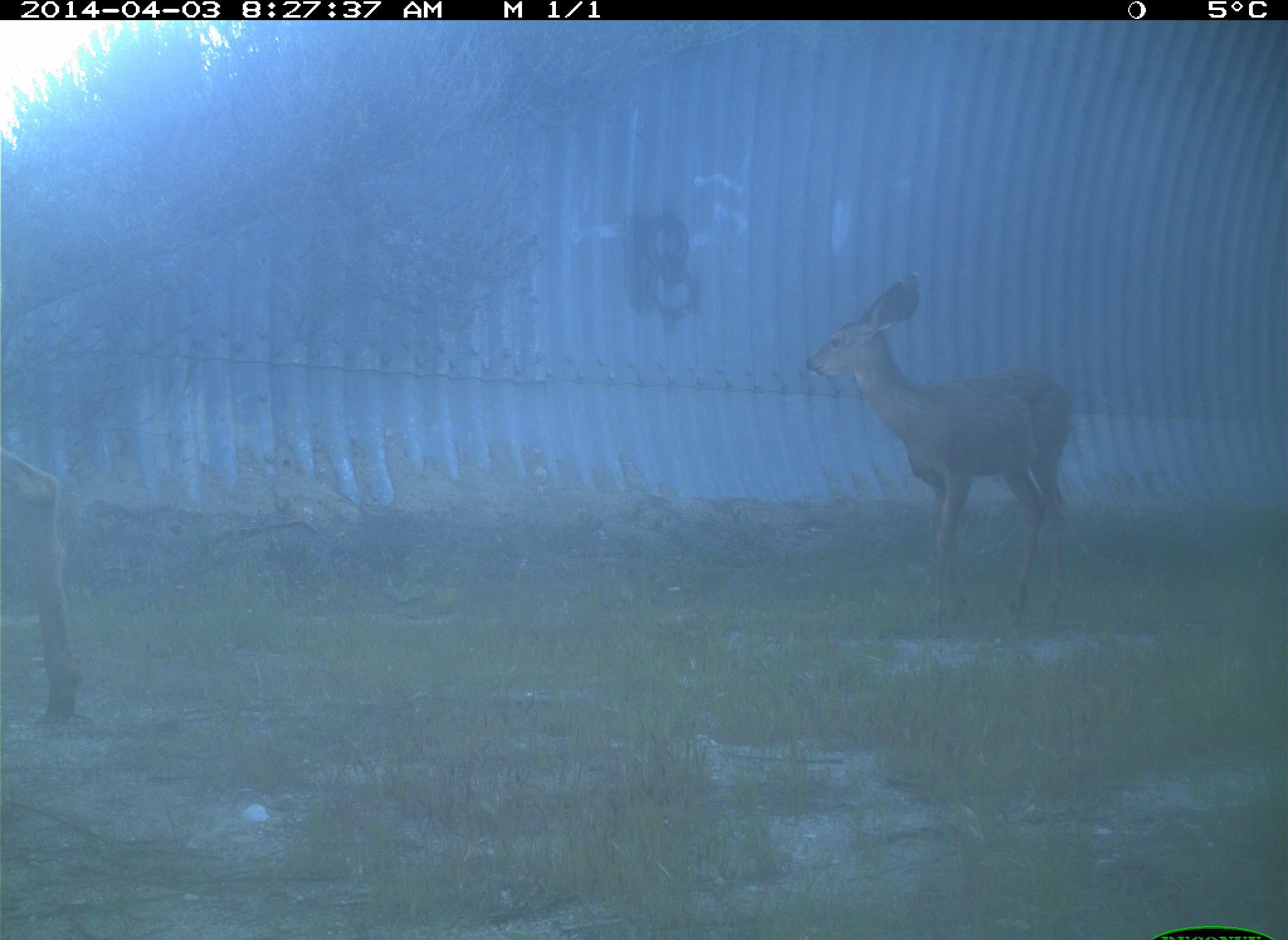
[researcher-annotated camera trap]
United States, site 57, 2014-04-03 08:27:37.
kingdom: Animalia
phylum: Chordata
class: Mammalia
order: Artiodactyla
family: Cervidae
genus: Odocoileus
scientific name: Odocoileus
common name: deer